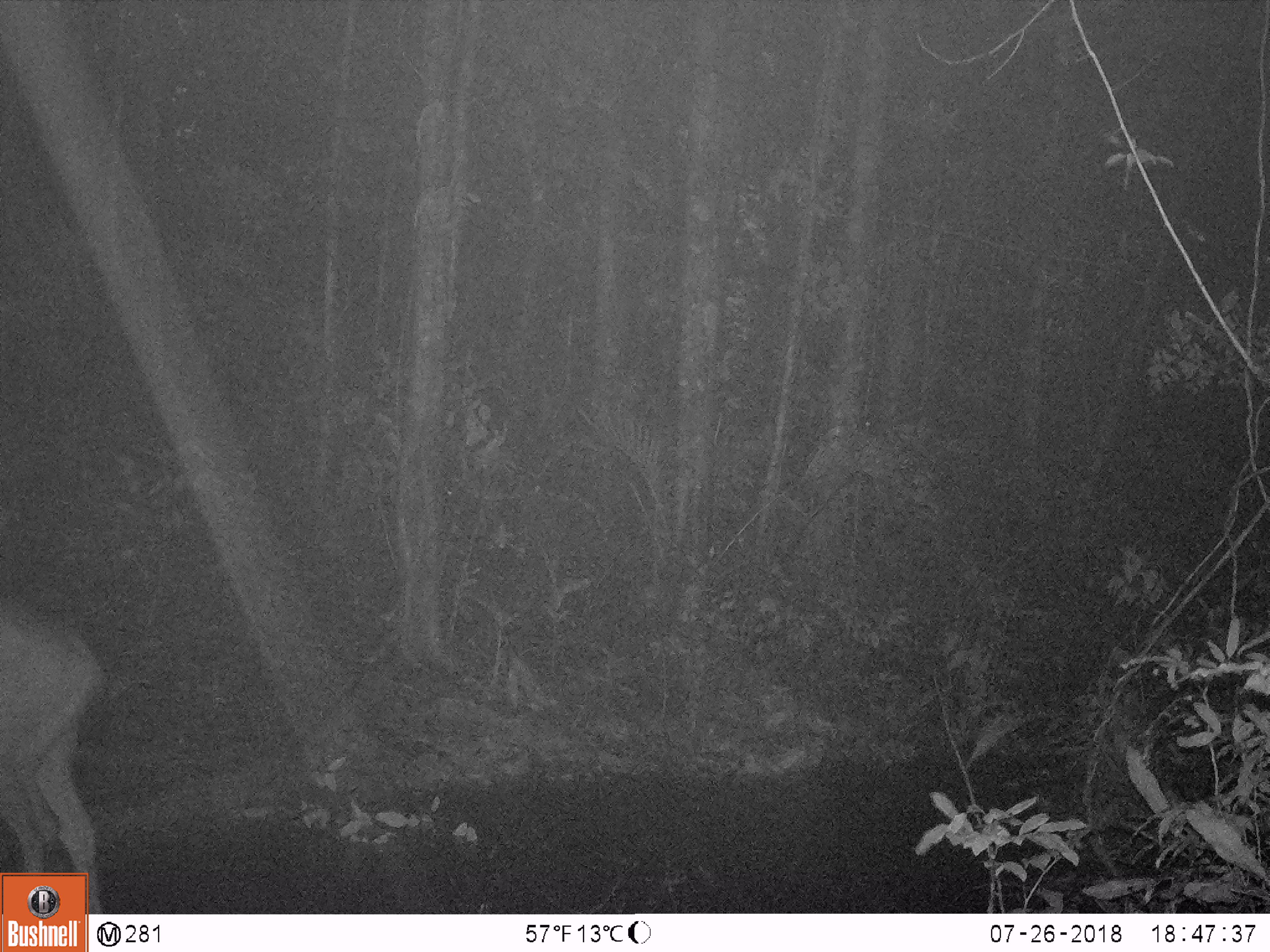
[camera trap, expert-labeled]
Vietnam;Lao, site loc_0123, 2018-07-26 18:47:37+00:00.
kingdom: Animalia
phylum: Chordata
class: Mammalia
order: Artiodactyla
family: Cervidae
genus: Rusa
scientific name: Rusa unicolor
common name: sambar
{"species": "sambar (Rusa unicolor)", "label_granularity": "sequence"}